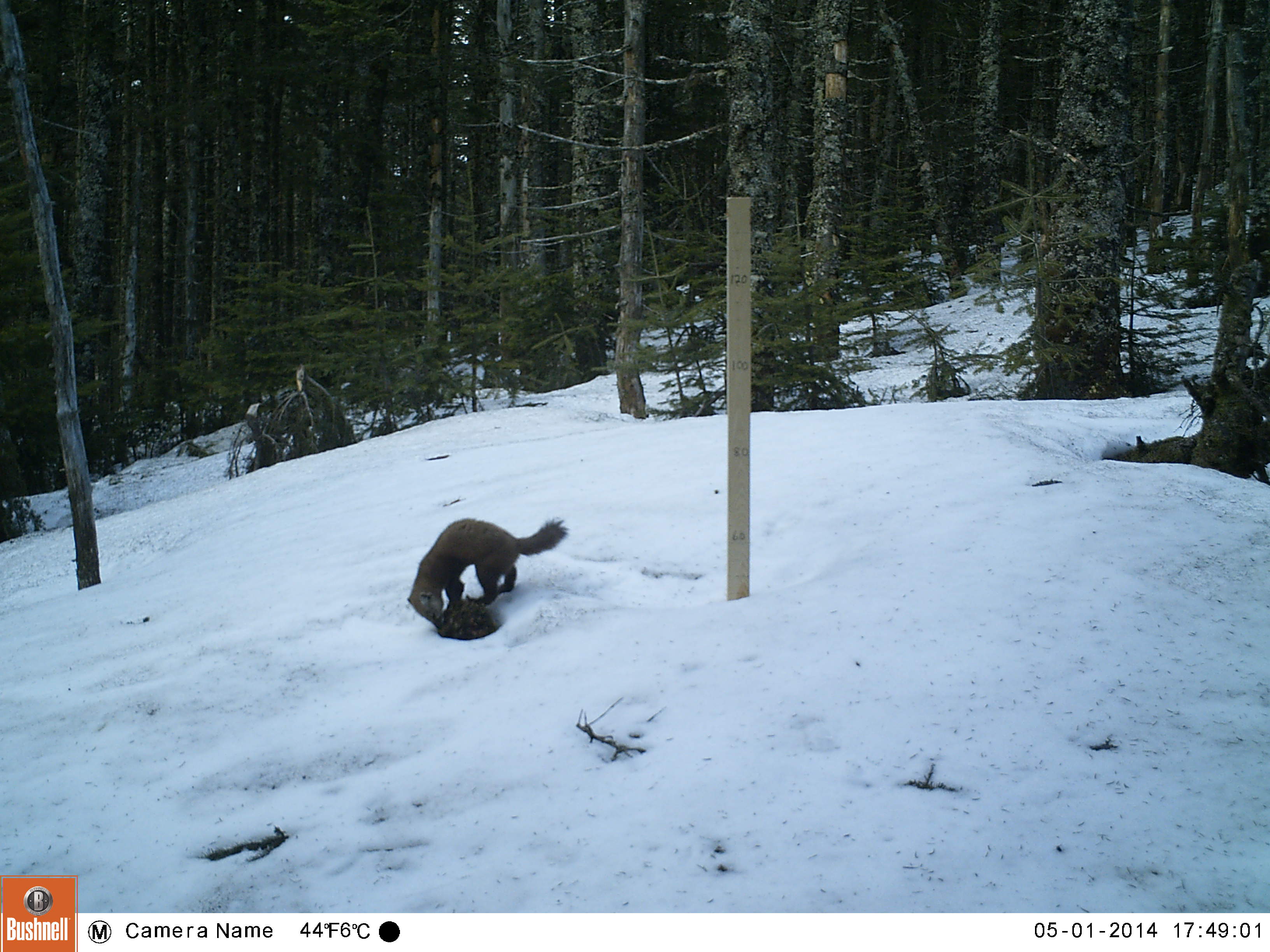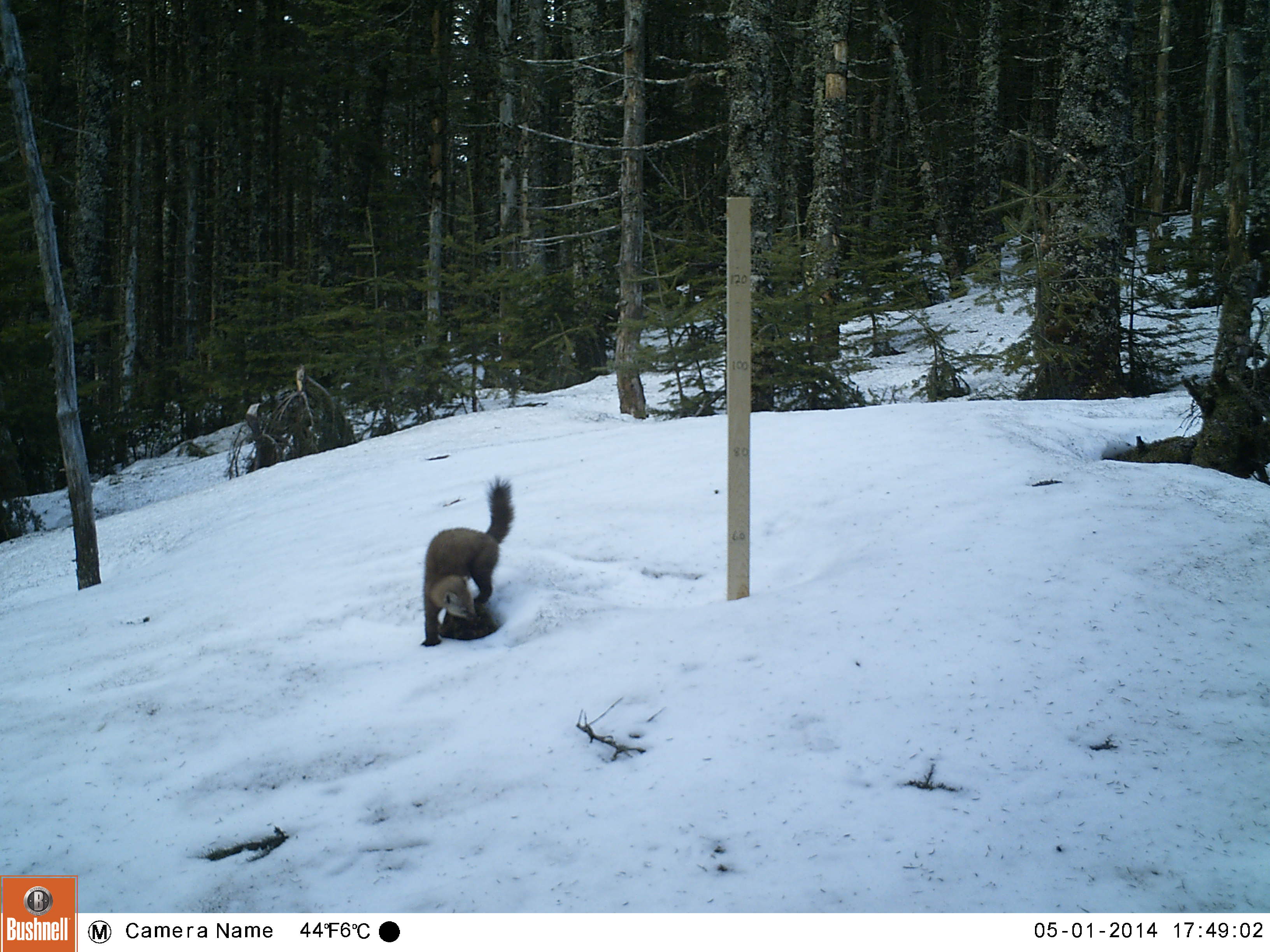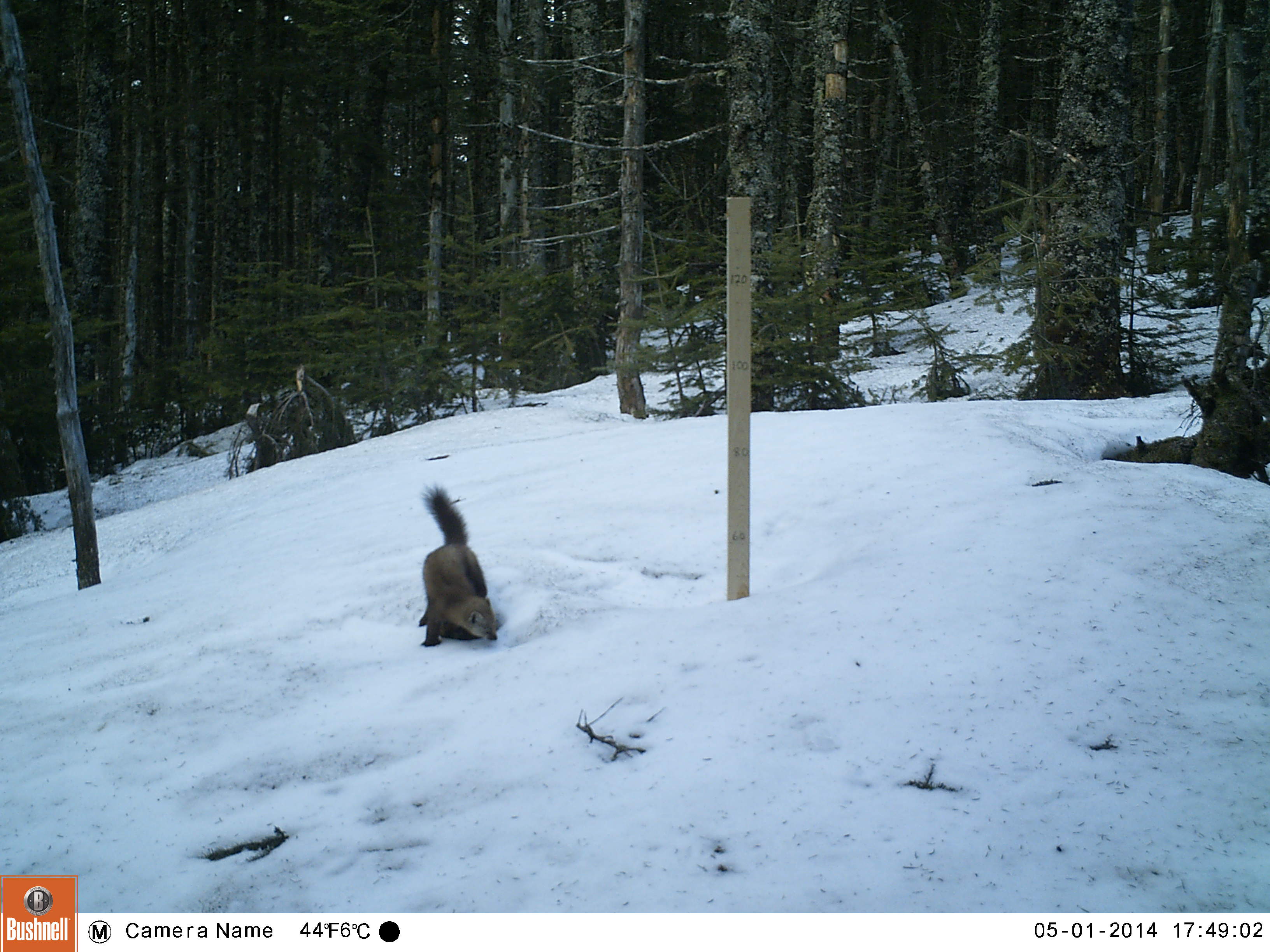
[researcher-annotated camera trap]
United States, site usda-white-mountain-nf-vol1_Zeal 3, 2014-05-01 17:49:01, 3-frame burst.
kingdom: Animalia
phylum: Chordata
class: Mammalia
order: Carnivora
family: Mustelidae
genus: Martes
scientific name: Martes americana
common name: american marten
American marten (Martes americana).